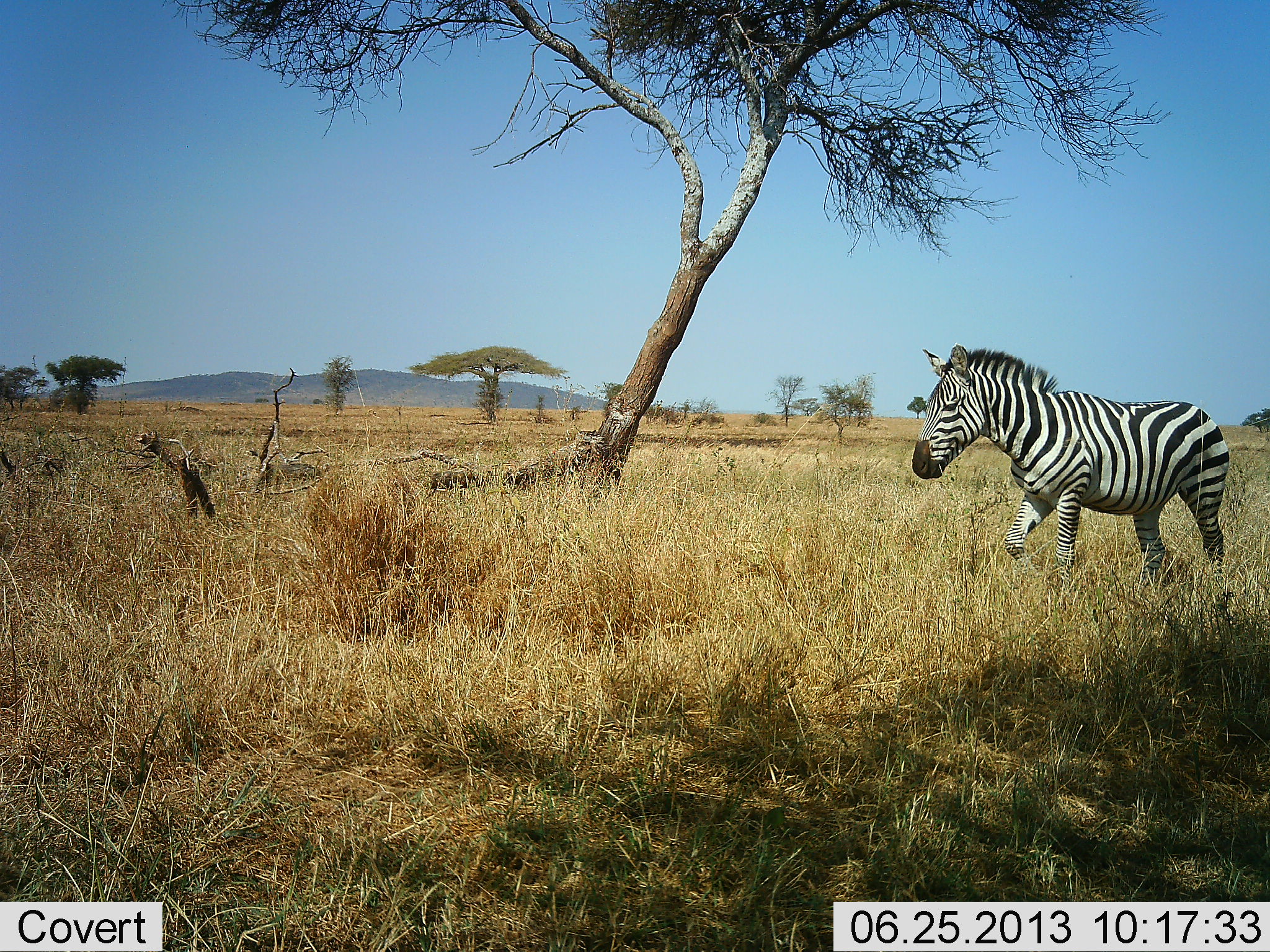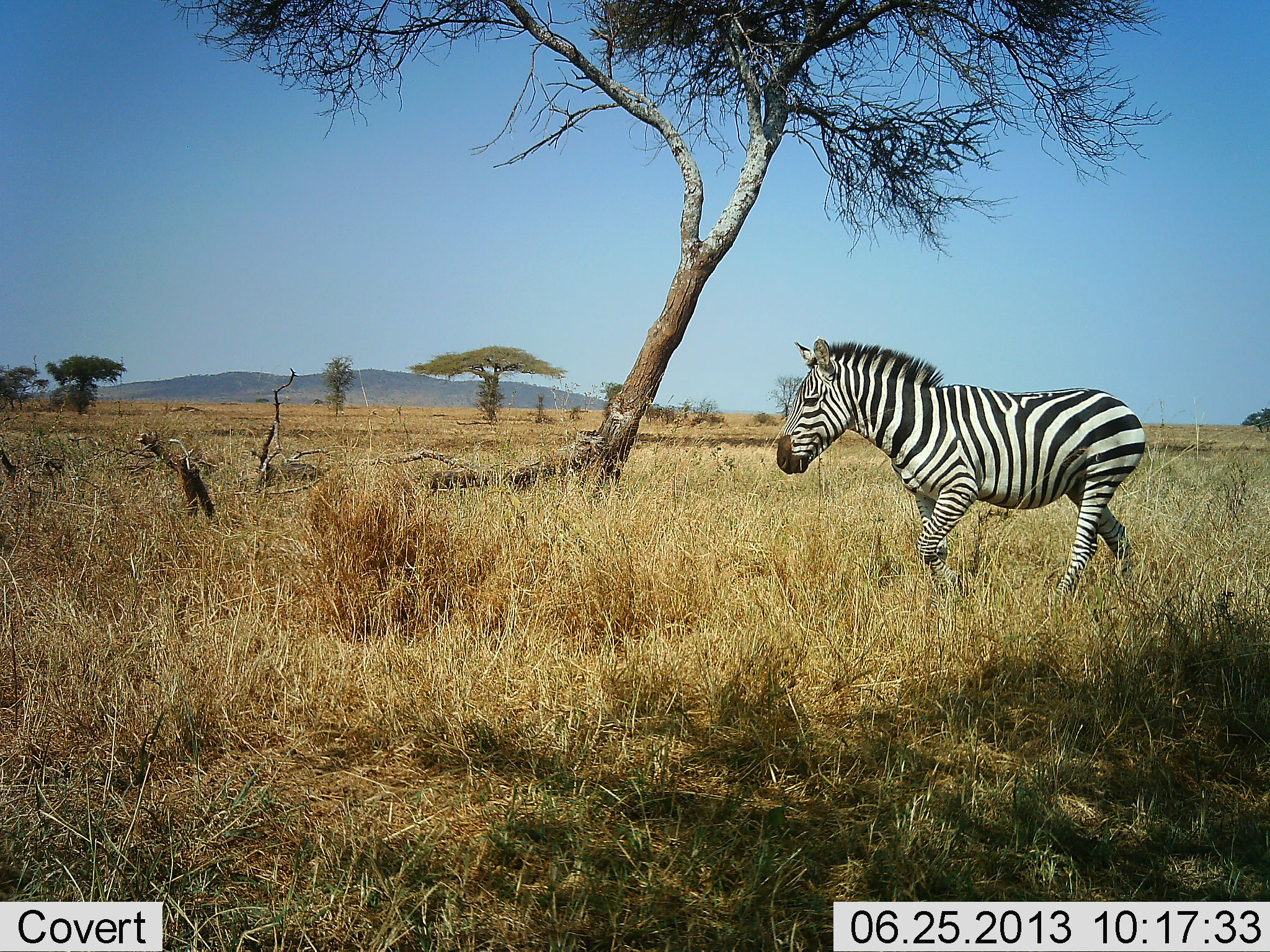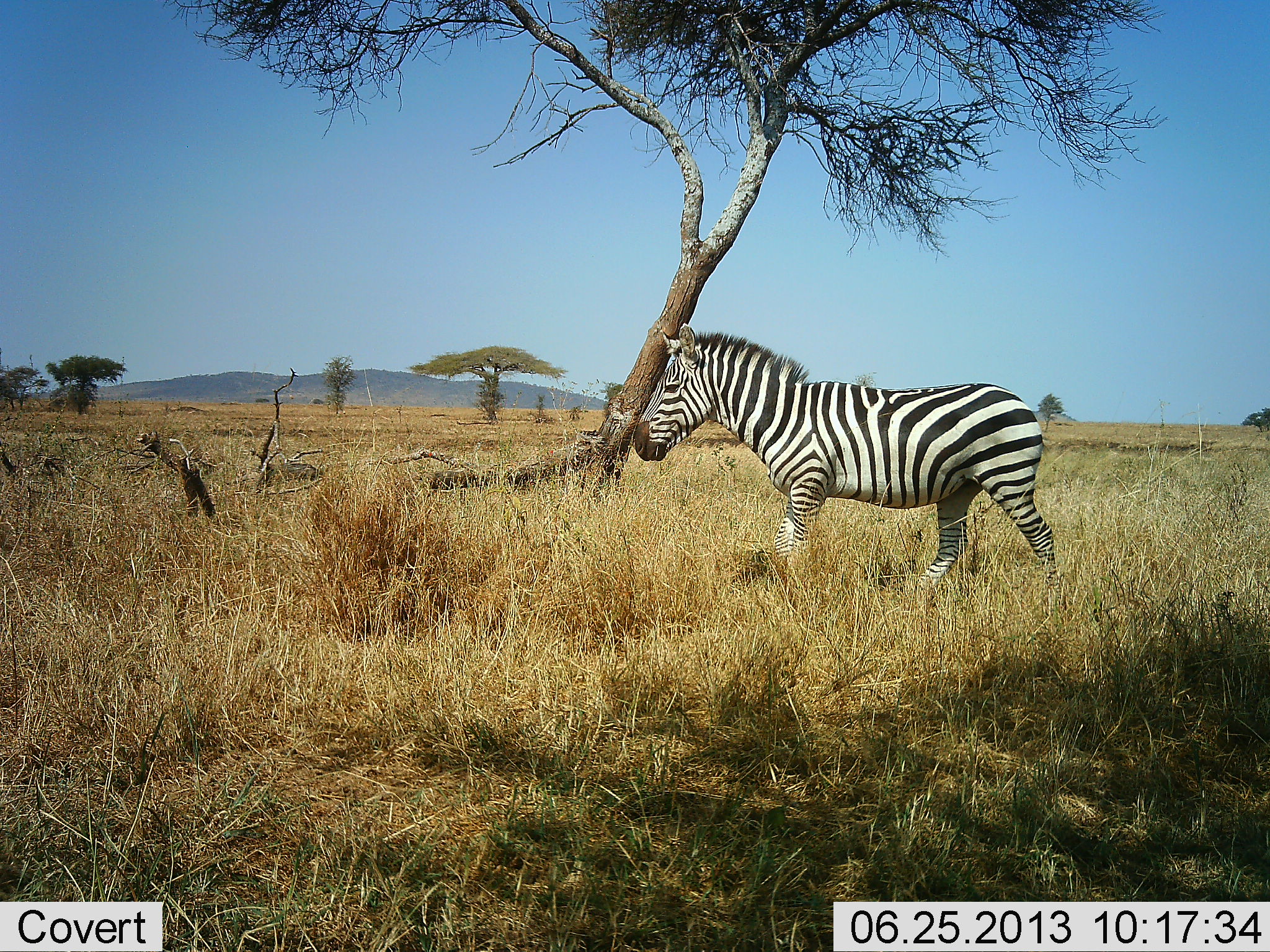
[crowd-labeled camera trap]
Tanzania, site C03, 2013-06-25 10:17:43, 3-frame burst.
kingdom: Animalia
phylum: Chordata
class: Mammalia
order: Perissodactyla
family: Equidae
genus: Equus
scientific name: Equus quagga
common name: plains zebra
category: zebra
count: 1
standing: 0%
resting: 0%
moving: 100%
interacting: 0%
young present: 0%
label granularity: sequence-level